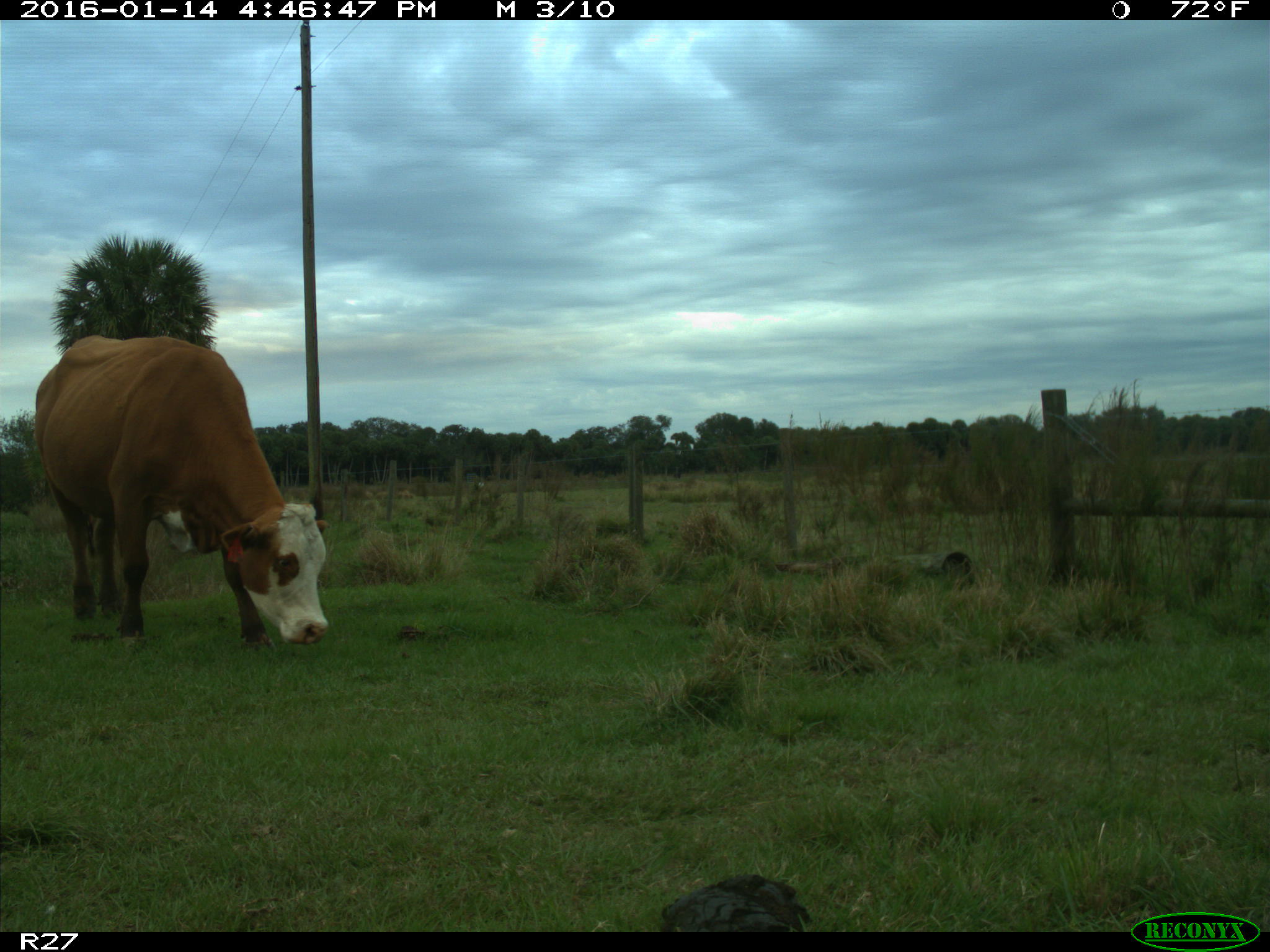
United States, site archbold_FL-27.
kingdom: Animalia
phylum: Chordata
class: Mammalia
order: Artiodactyla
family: Bovidae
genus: Bos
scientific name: Bos taurus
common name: domestic cow